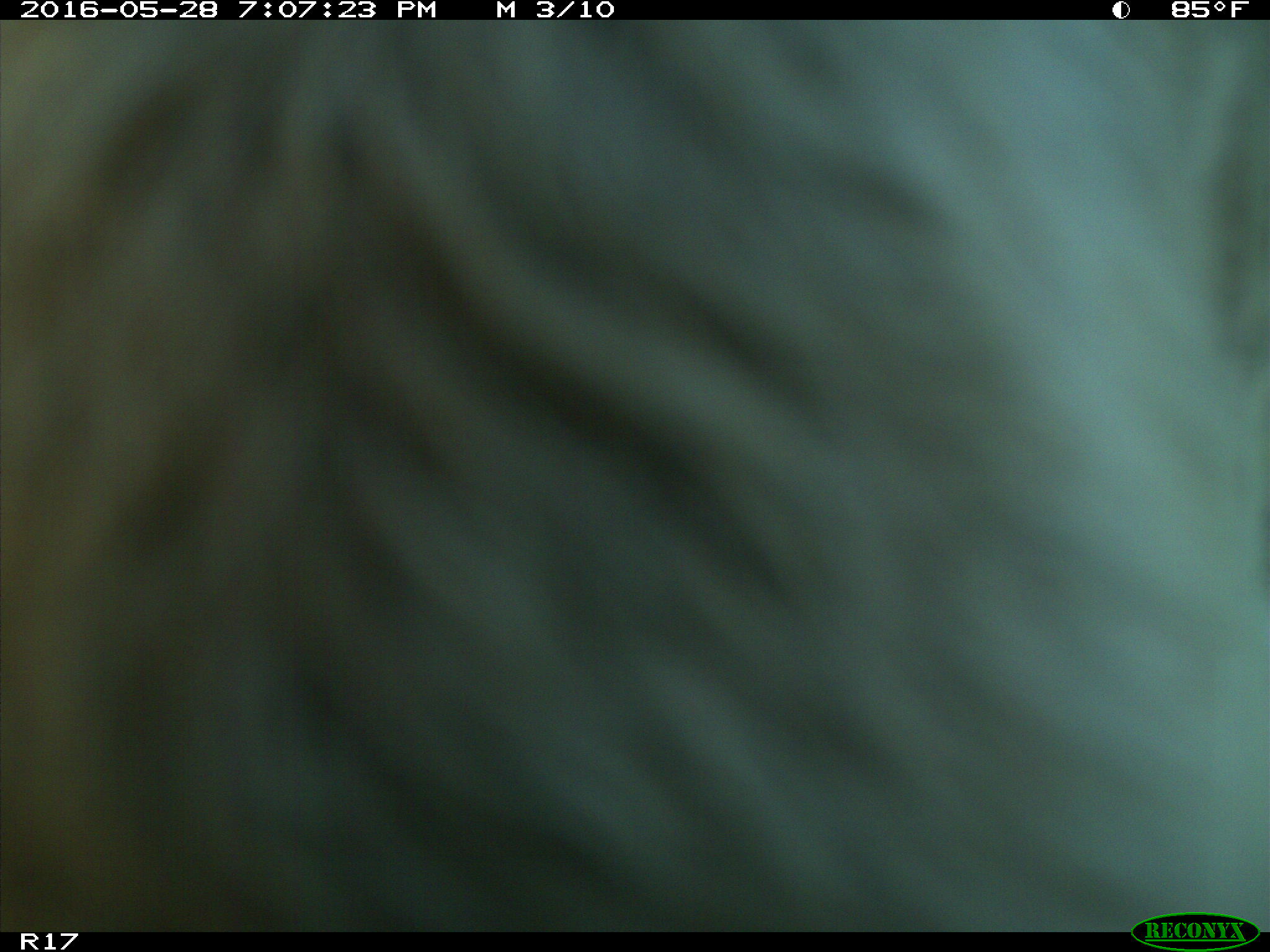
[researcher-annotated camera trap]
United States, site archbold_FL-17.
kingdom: Animalia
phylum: Chordata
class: Mammalia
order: Artiodactyla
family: Bovidae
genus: Bos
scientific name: Bos taurus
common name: domestic cow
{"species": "Bos taurus (domestic cow)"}